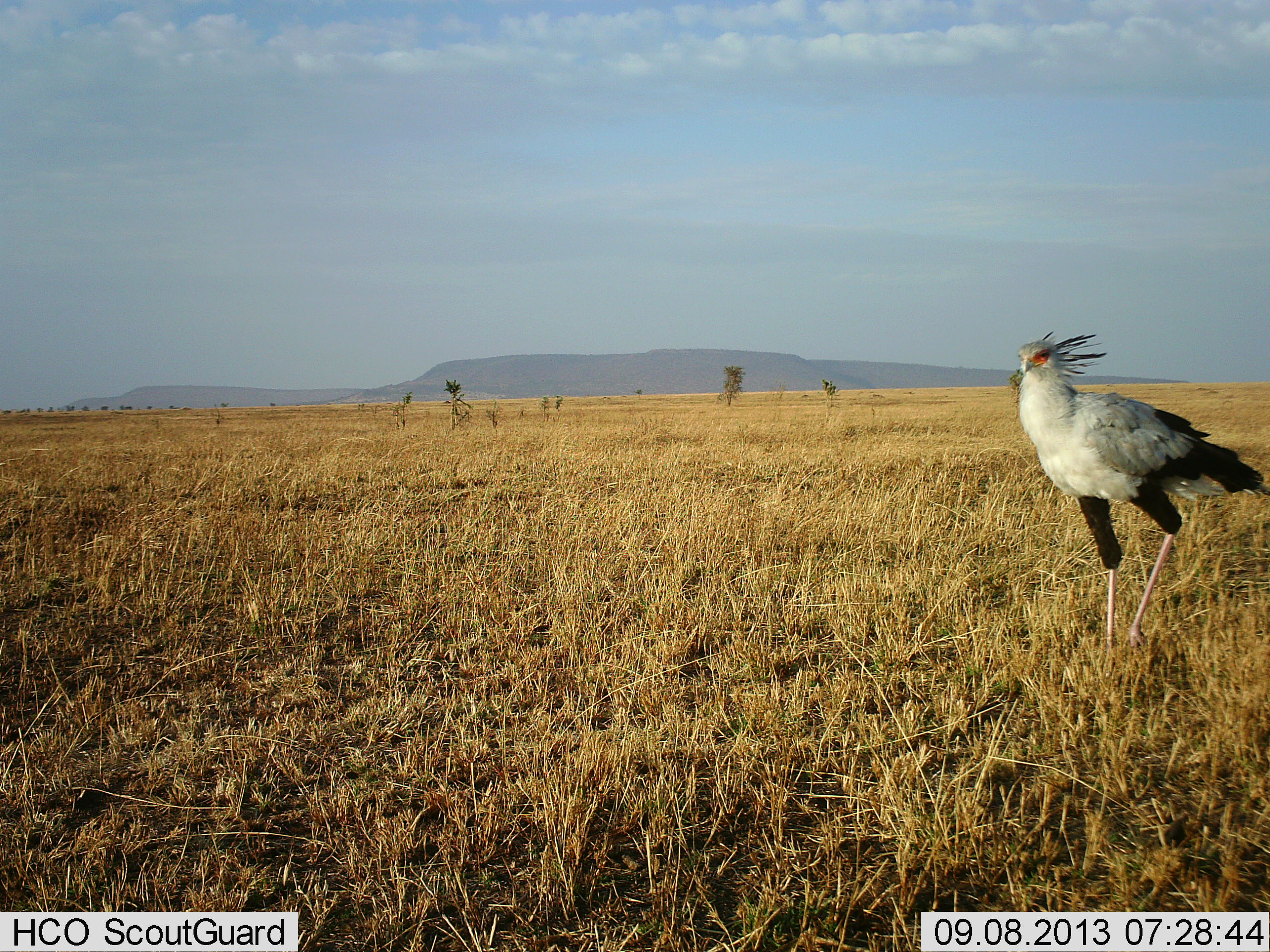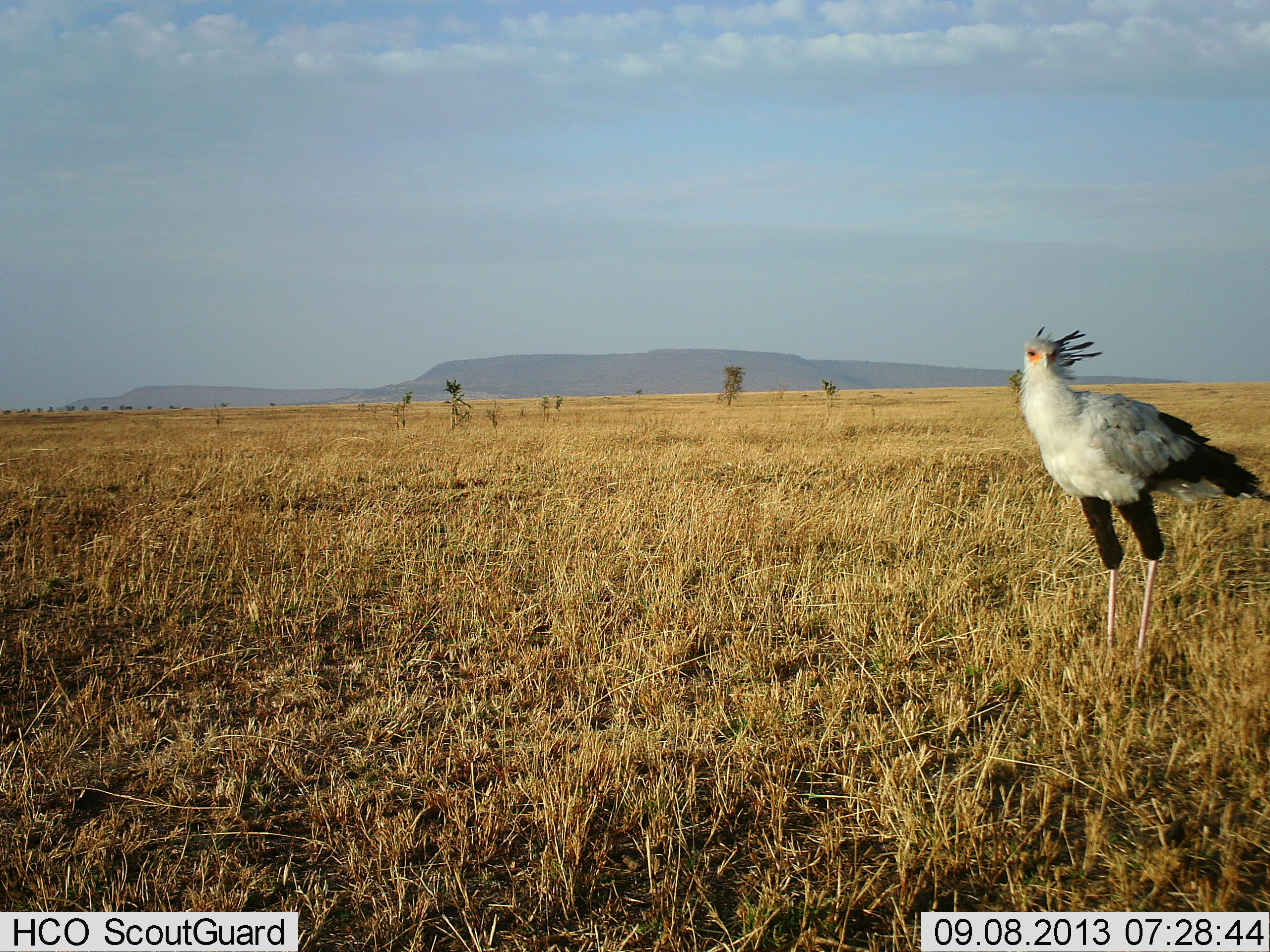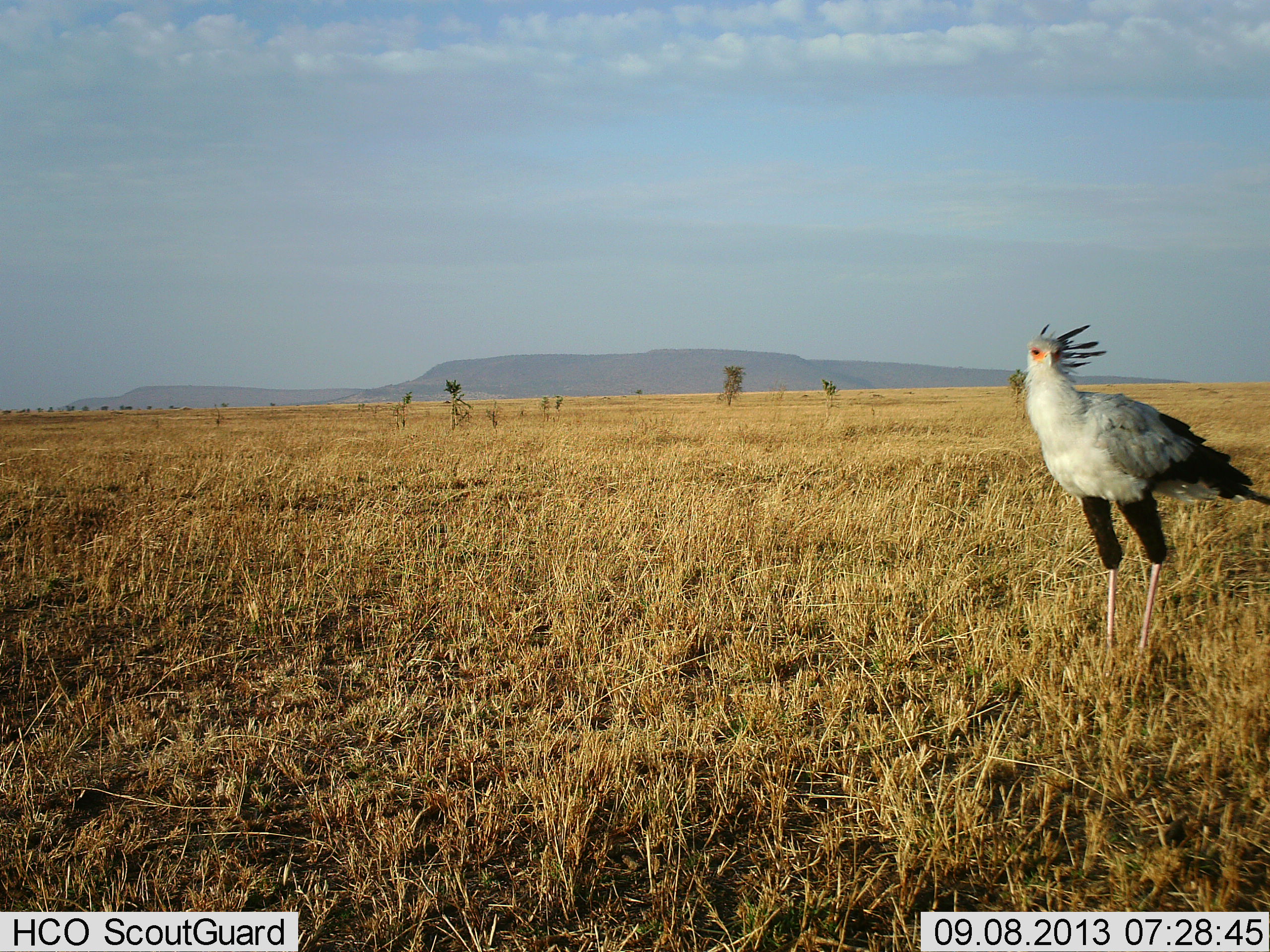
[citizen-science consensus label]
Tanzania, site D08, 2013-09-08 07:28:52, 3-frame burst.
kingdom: Animalia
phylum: Chordata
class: Aves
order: Accipitriformes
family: Sagittariidae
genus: Sagittarius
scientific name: Sagittarius serpentarius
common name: secretary bird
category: secretarybird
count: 1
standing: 93%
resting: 3%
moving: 3%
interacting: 0%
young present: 0%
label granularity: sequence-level